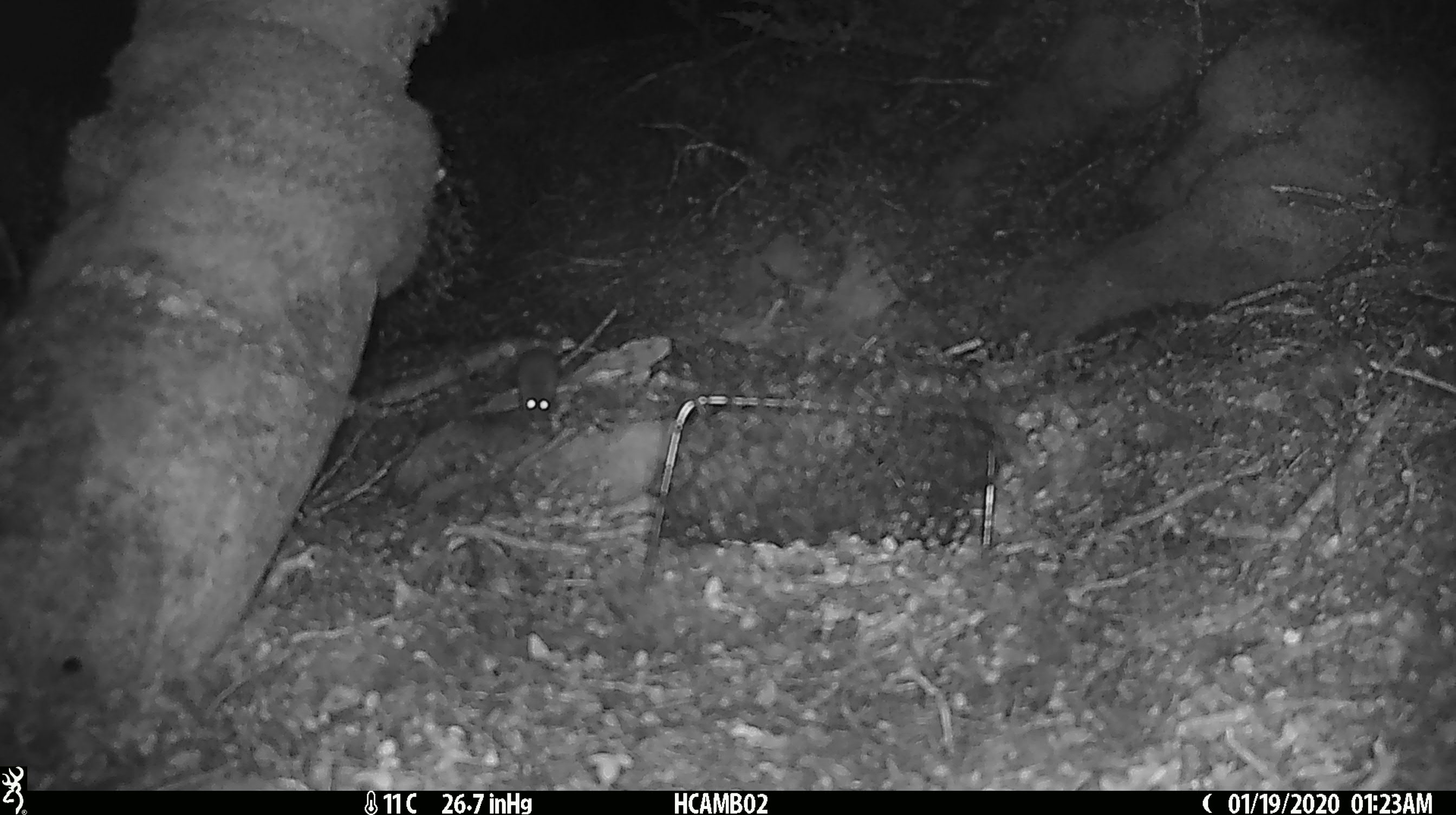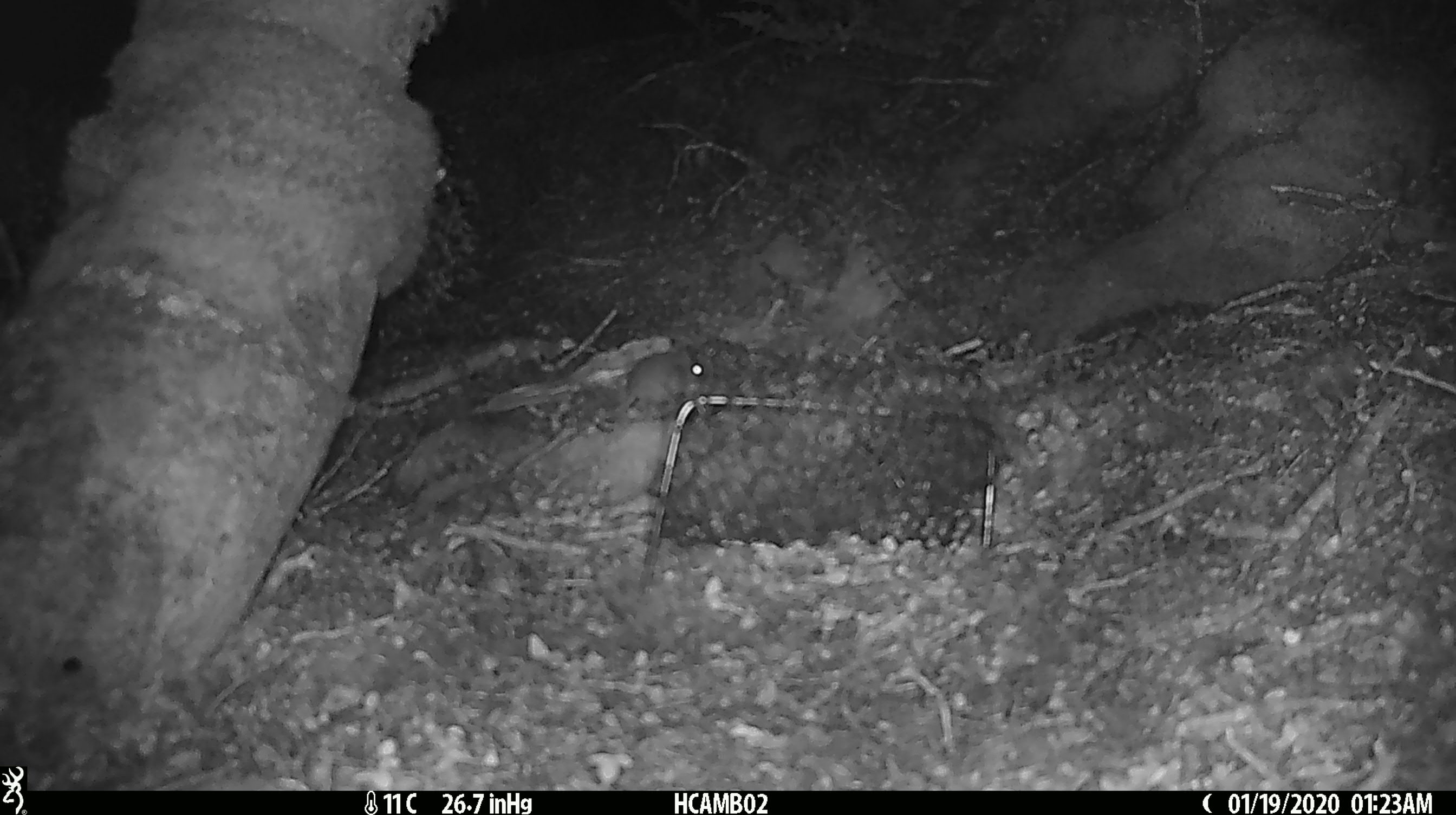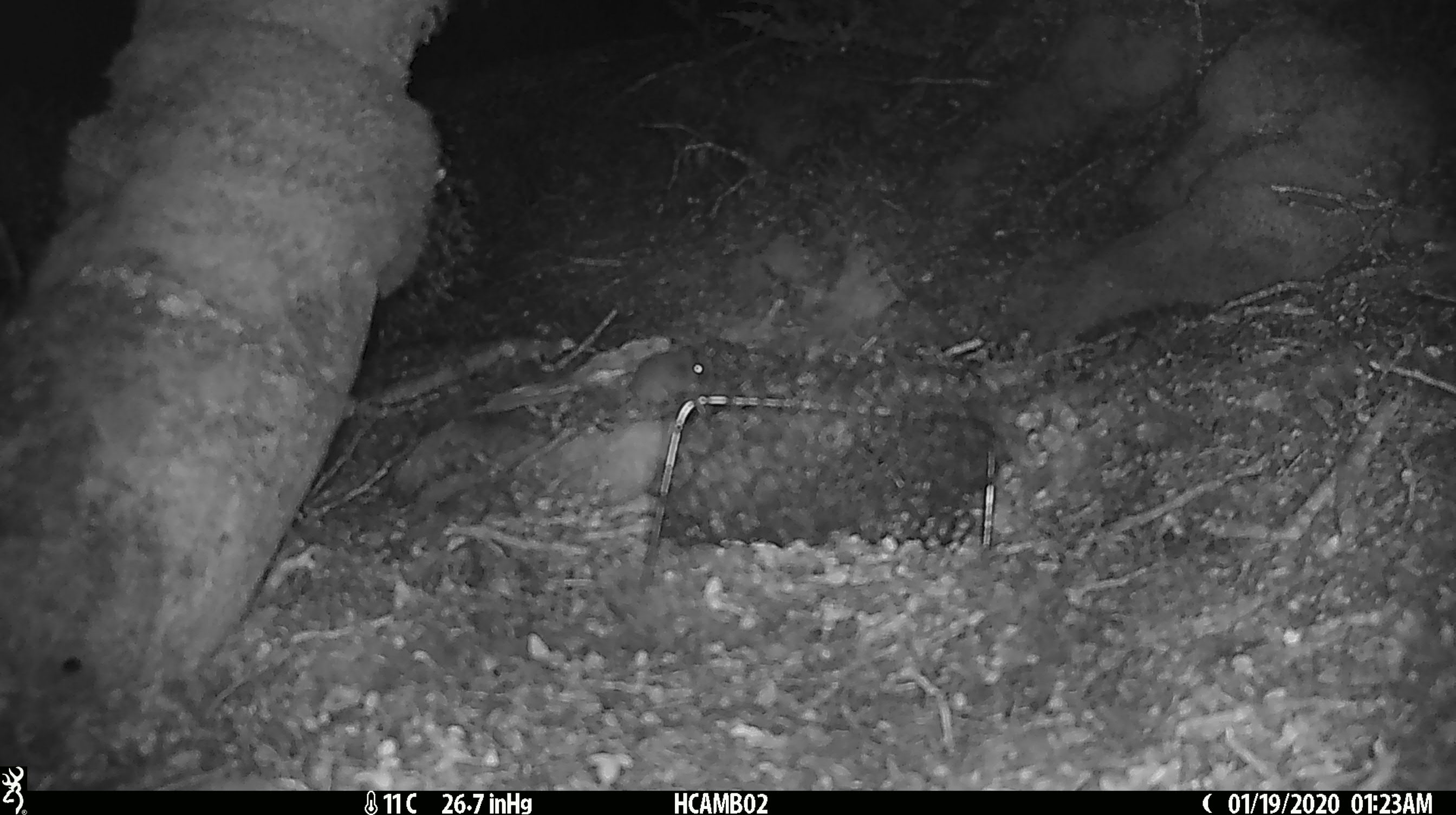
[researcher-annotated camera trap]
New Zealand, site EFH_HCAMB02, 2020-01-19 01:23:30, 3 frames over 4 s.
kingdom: Animalia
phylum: Chordata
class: Mammalia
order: Rodentia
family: Muridae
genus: Mus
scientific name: Mus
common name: mouse